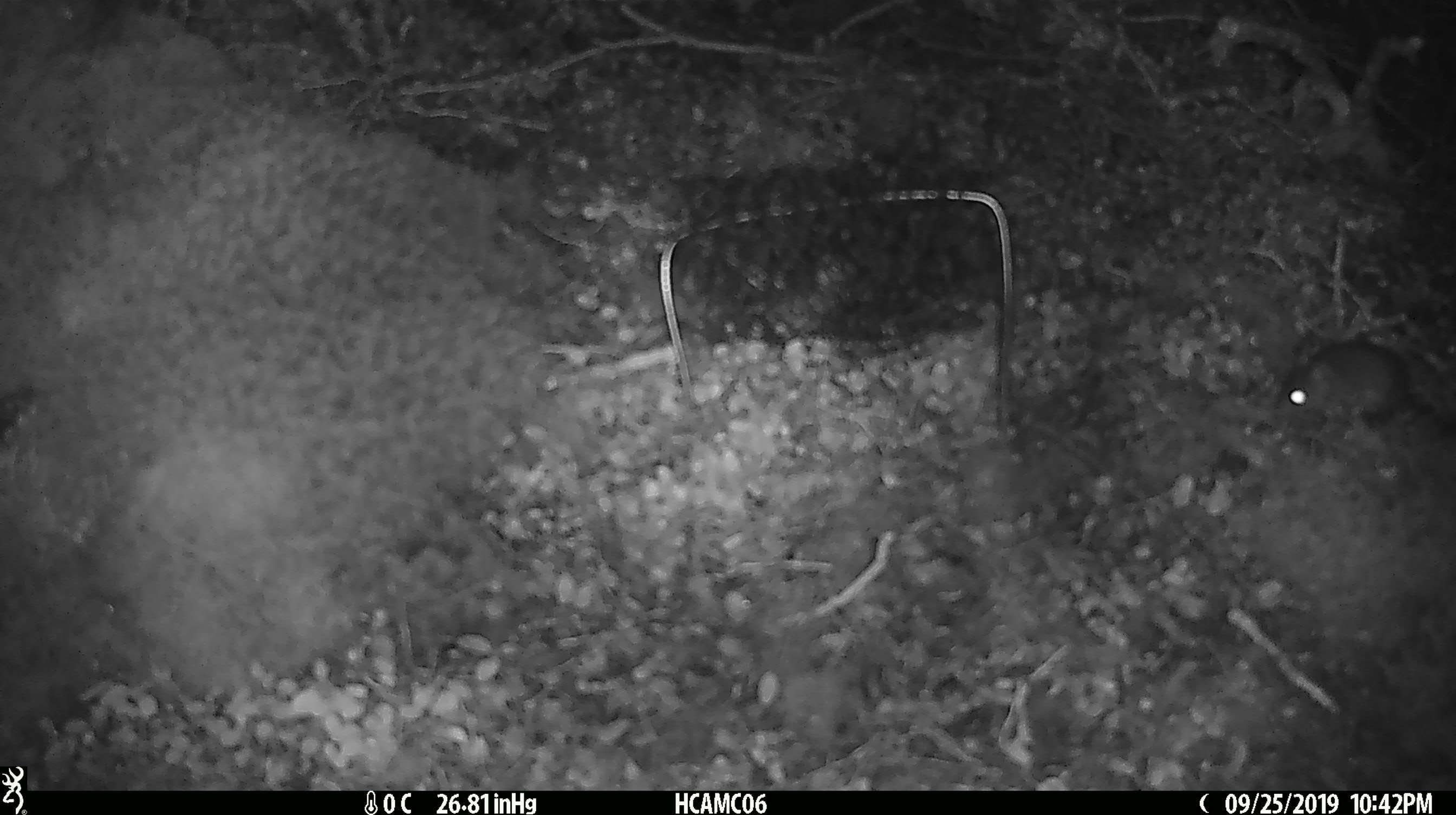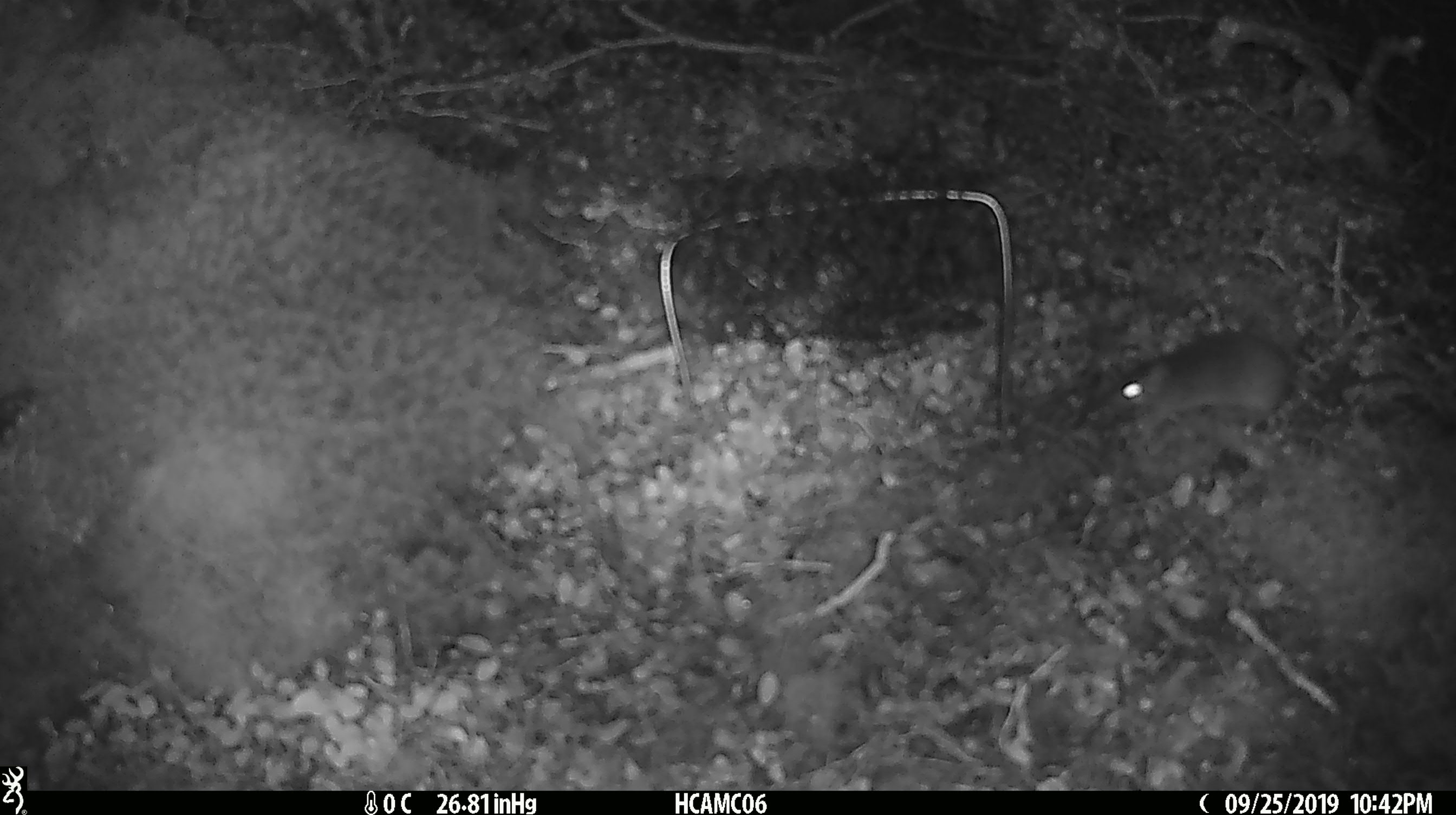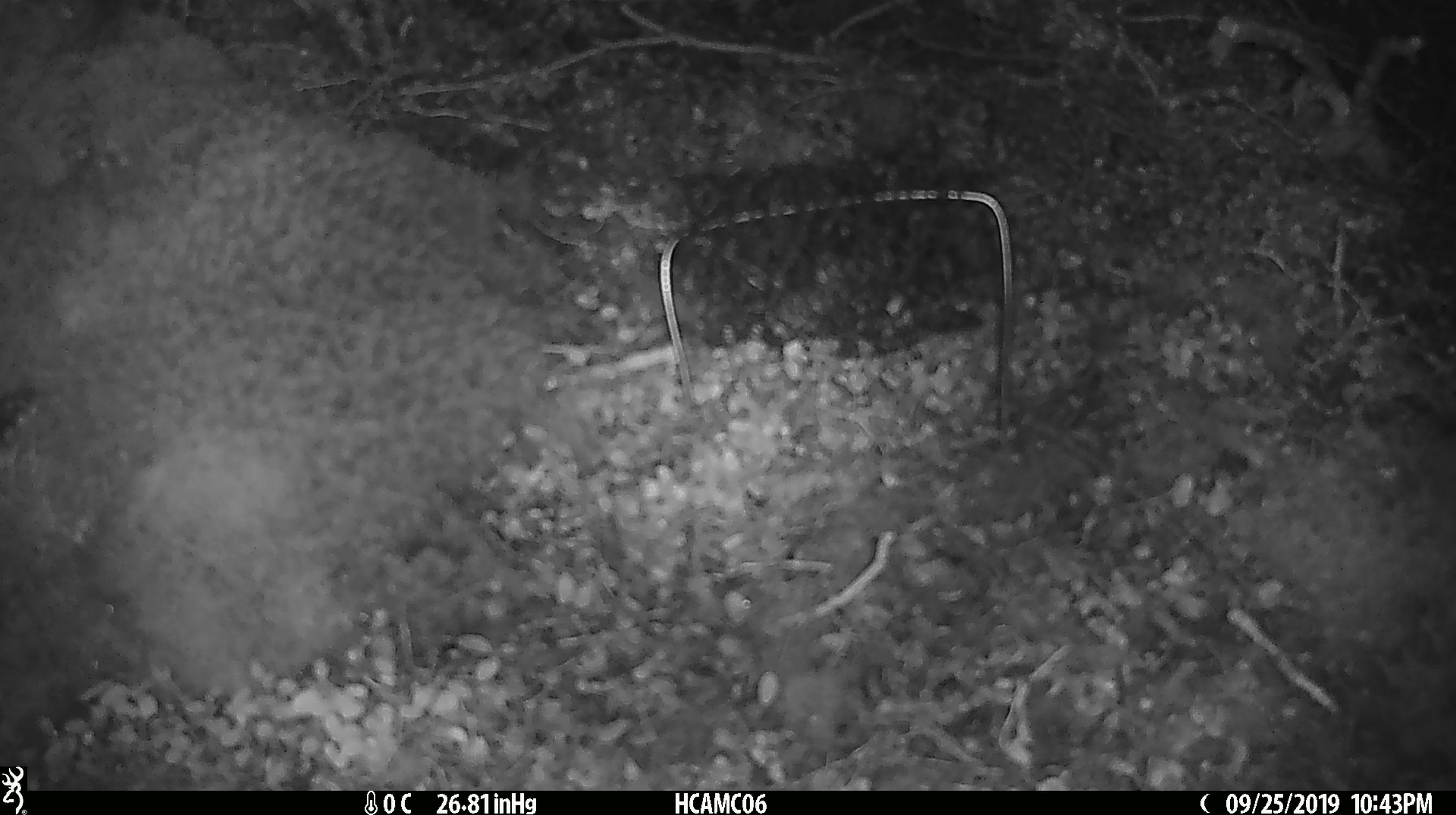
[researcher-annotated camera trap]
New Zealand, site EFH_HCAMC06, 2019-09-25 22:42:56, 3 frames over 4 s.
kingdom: Animalia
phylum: Chordata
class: Mammalia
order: Rodentia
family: Muridae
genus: Mus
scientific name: Mus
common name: mouse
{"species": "mouse (Mus)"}